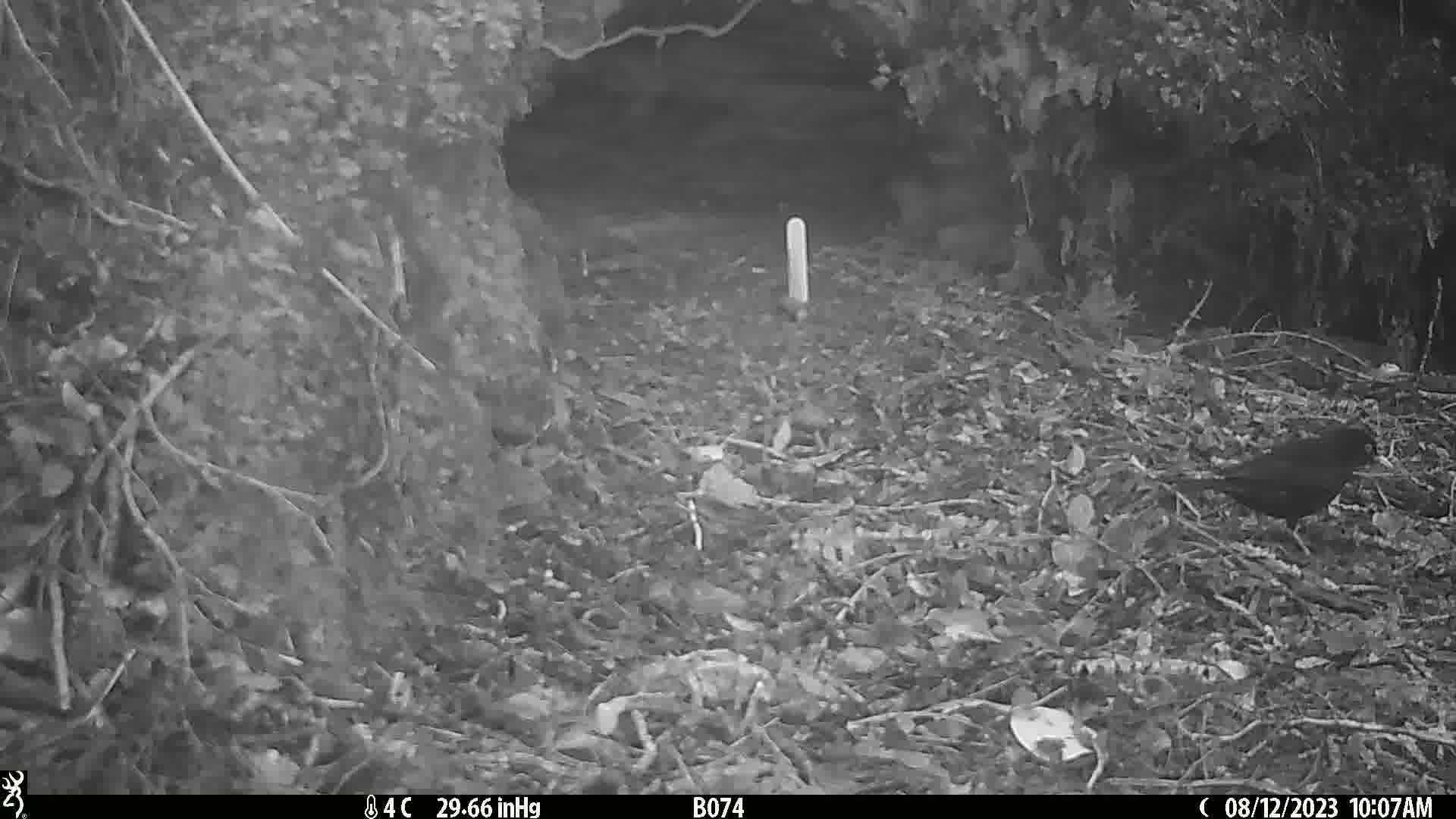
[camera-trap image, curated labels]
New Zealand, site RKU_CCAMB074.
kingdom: Animalia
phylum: Chordata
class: Aves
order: Passeriformes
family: Turdidae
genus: Turdus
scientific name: Turdus merula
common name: eurasian blackbird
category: blackbird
Blackbird (eurasian blackbird) (Turdus merula).